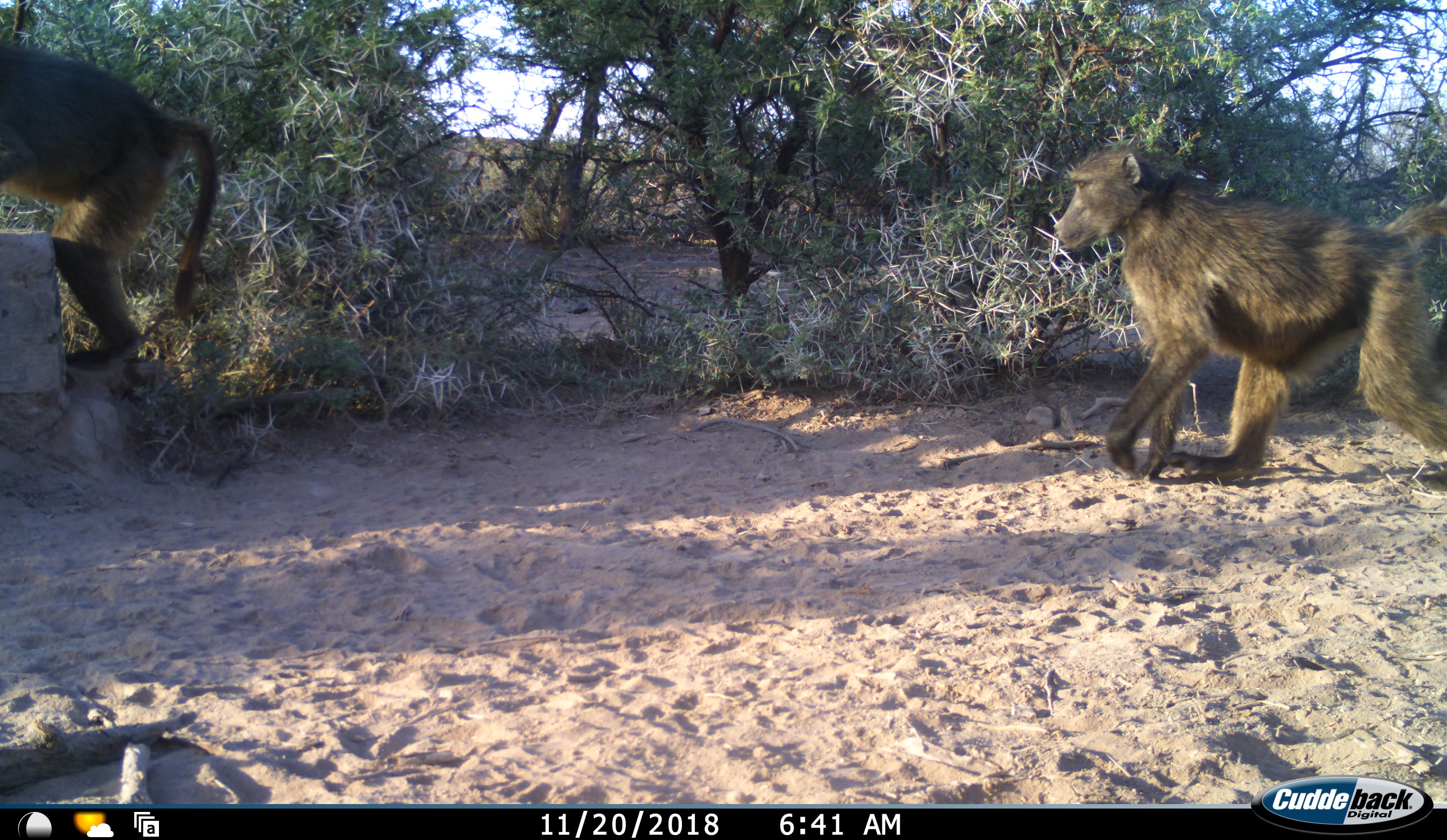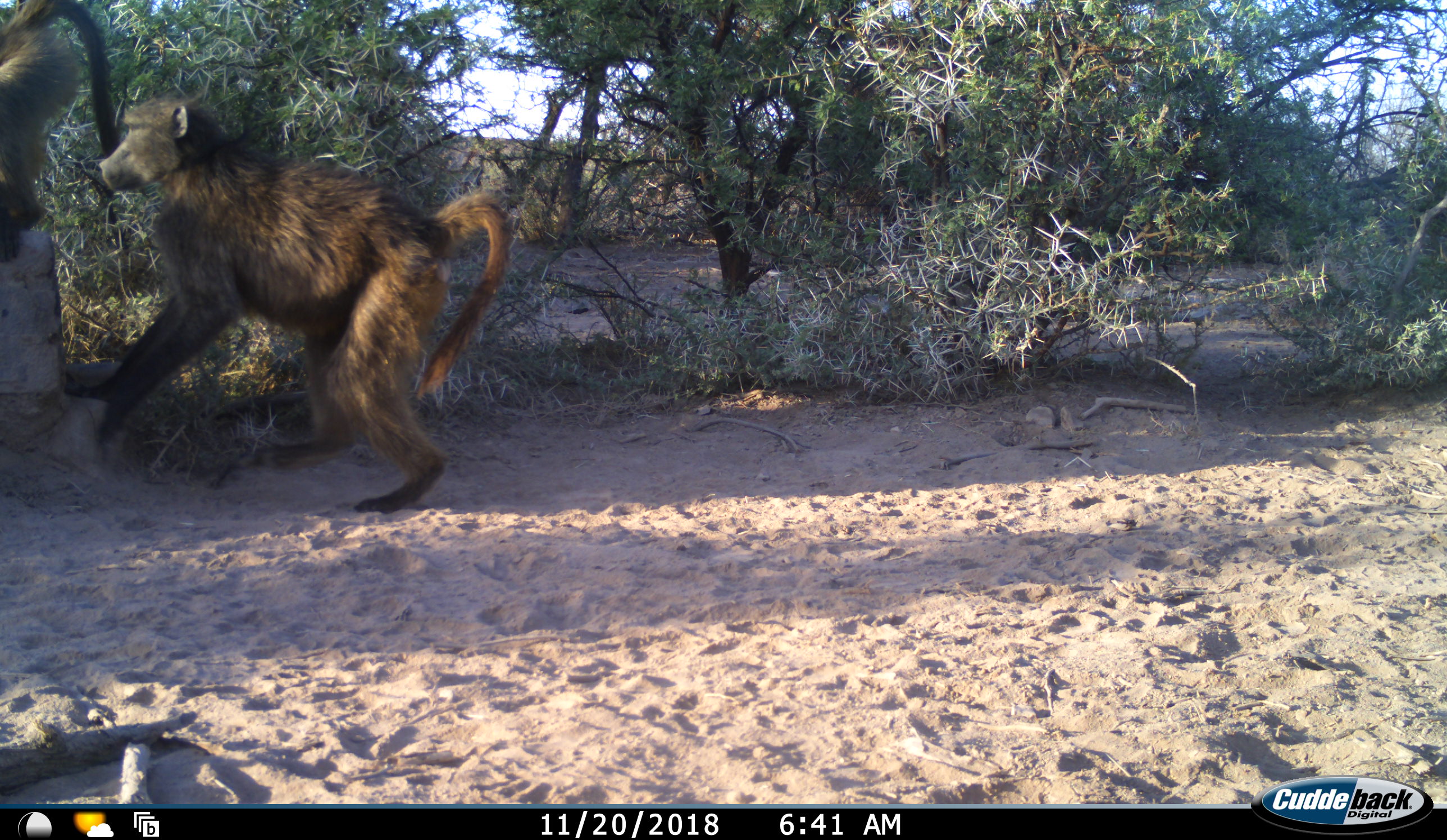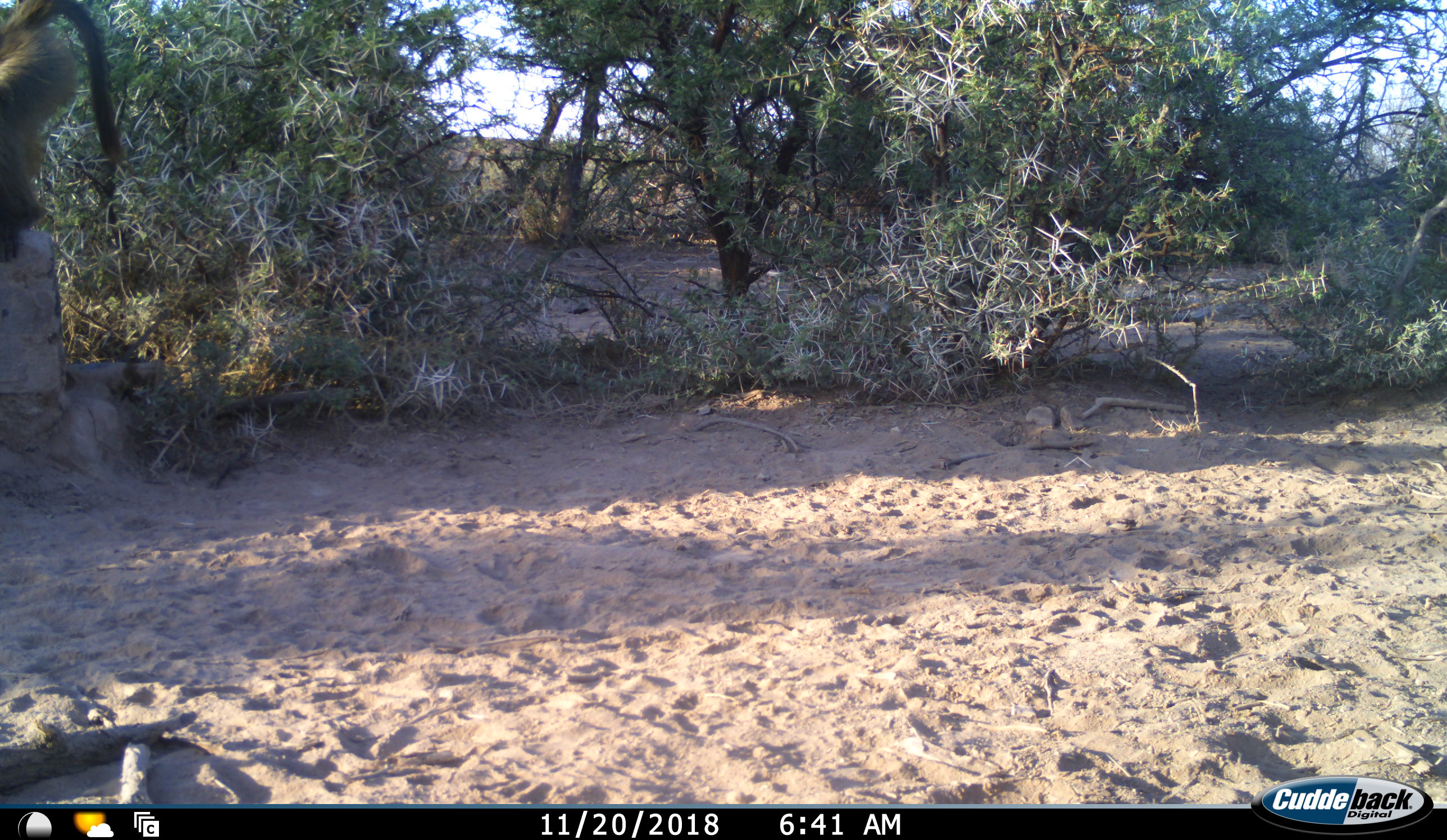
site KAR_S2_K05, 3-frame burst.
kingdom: Animalia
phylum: Chordata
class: Mammalia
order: Primates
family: Cercopithecidae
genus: Papio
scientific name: Papio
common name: baboon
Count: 2.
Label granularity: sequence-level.